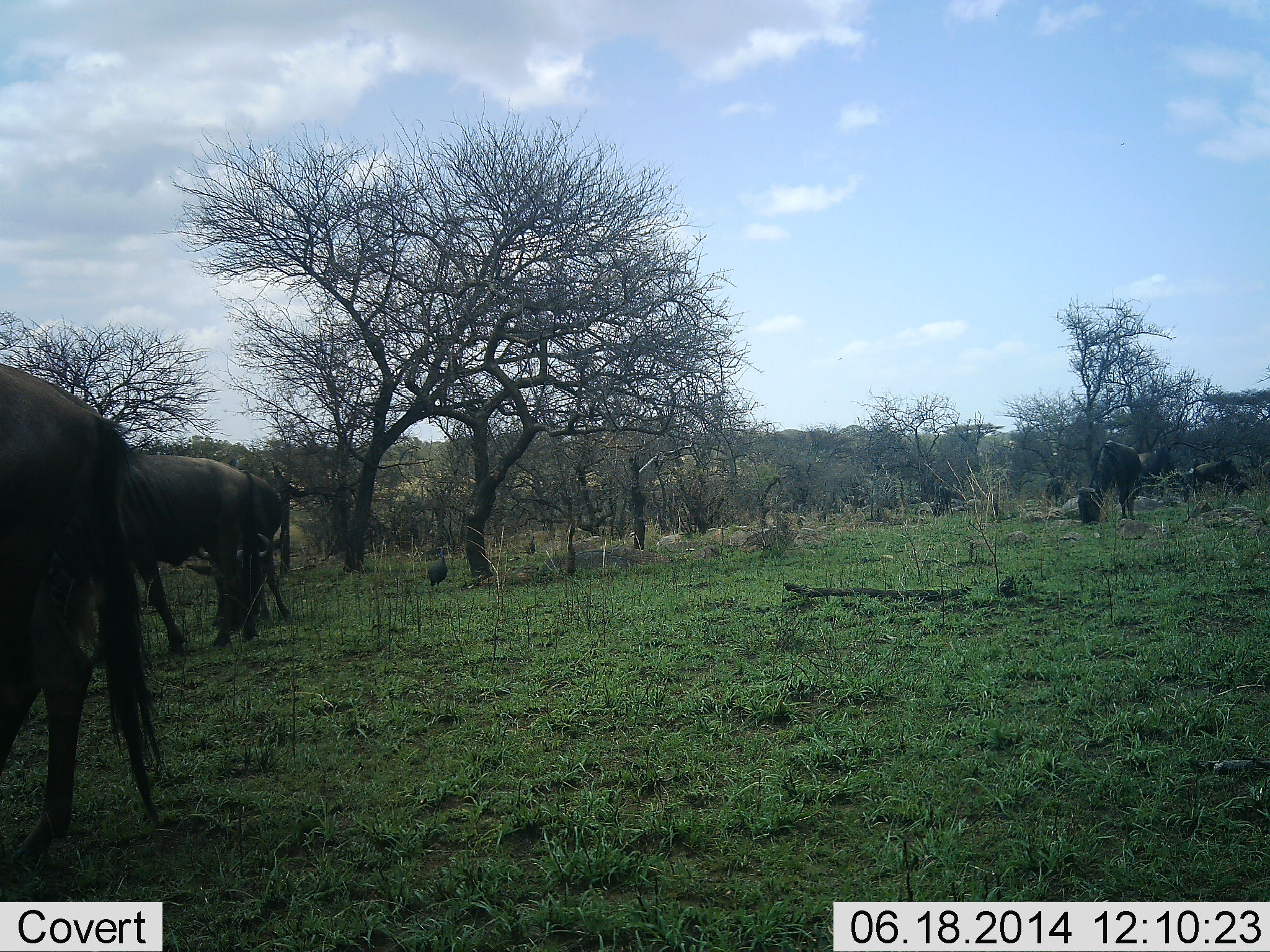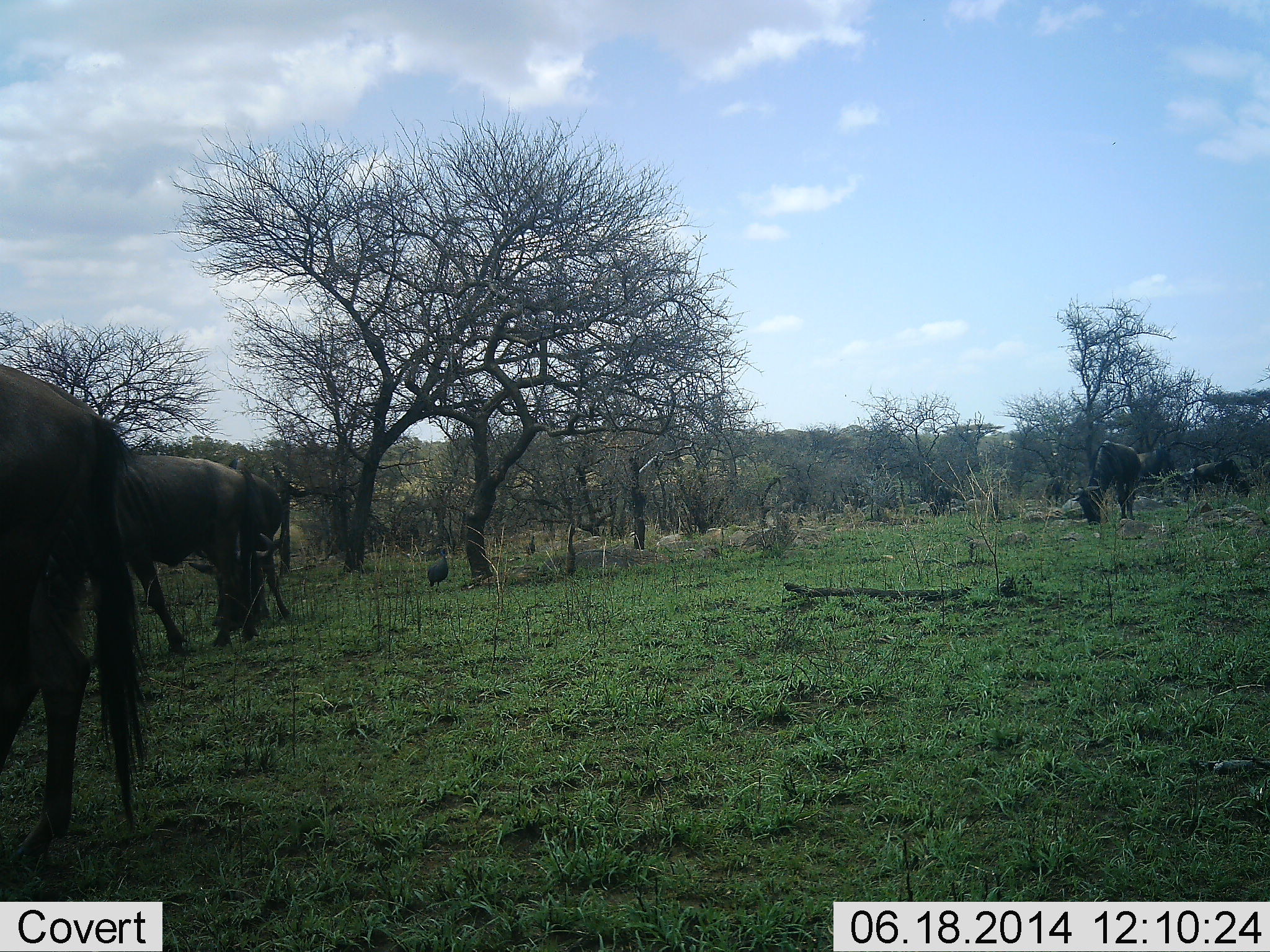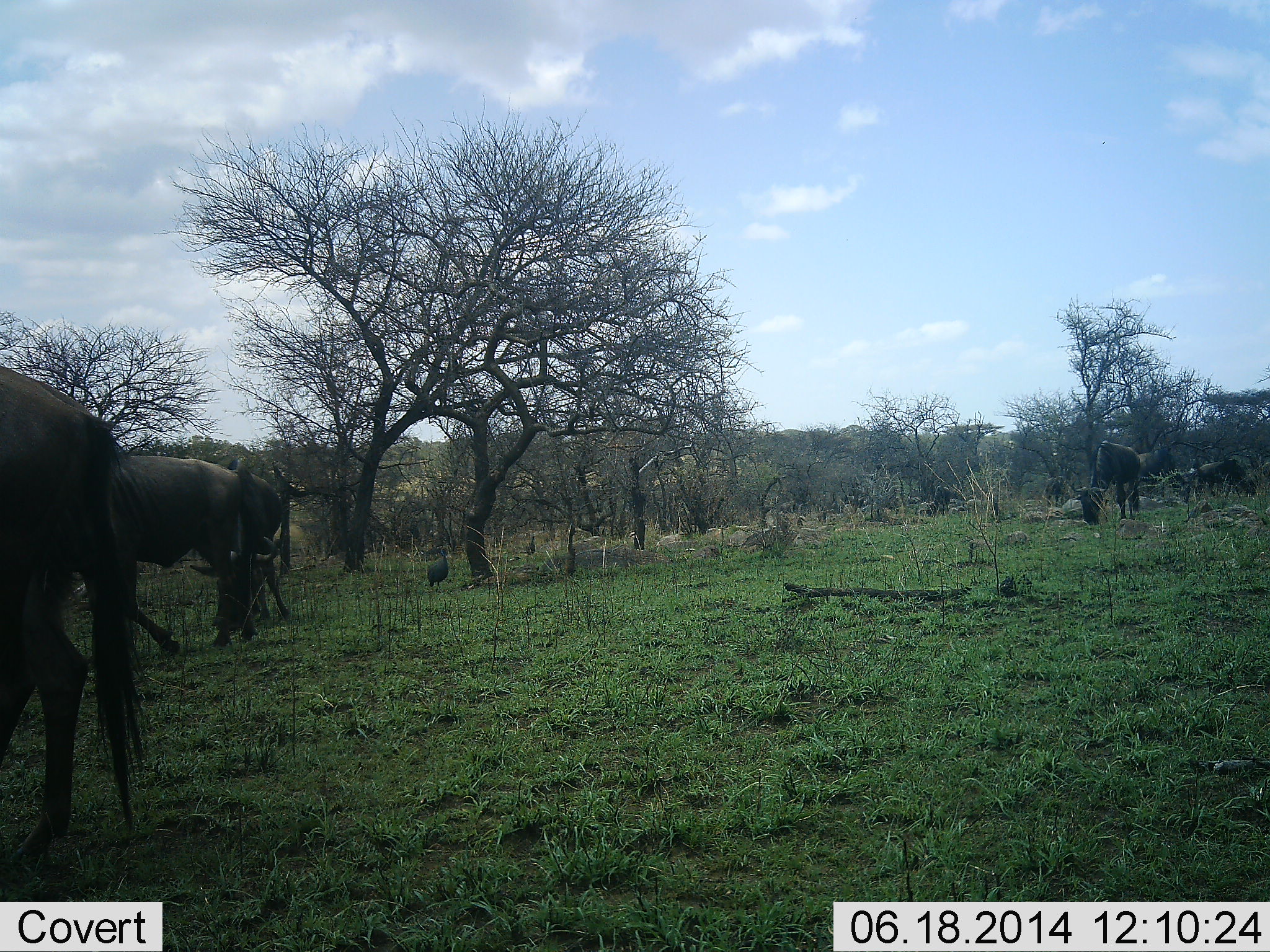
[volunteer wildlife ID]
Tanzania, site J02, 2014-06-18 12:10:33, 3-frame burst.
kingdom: Animalia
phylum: Chordata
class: Mammalia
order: Artiodactyla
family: Bovidae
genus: Connochaetes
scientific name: Connochaetes taurinus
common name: blue wildebeest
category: wildebeest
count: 5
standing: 29%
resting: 0%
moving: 0%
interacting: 0%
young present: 0%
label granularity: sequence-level